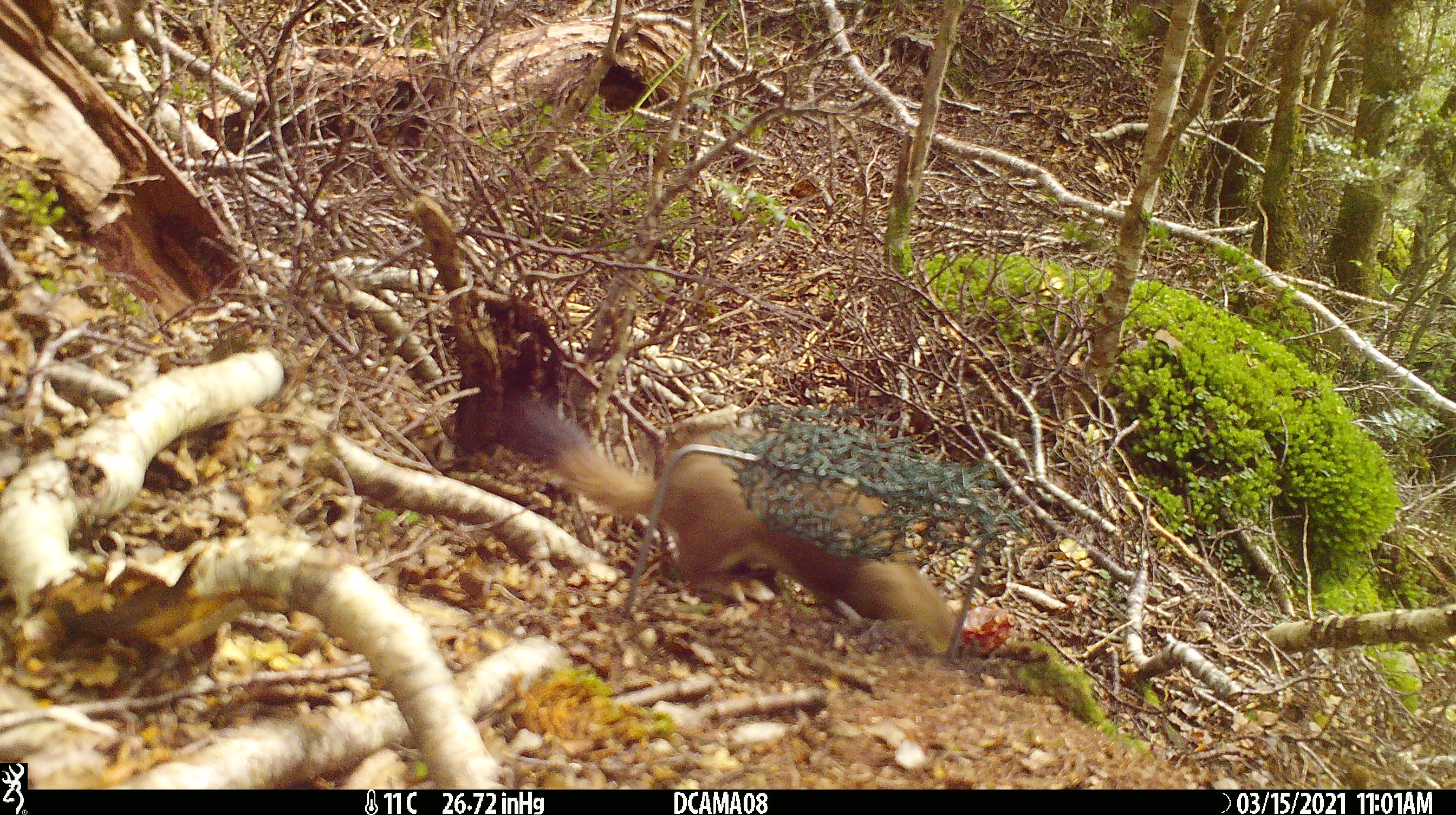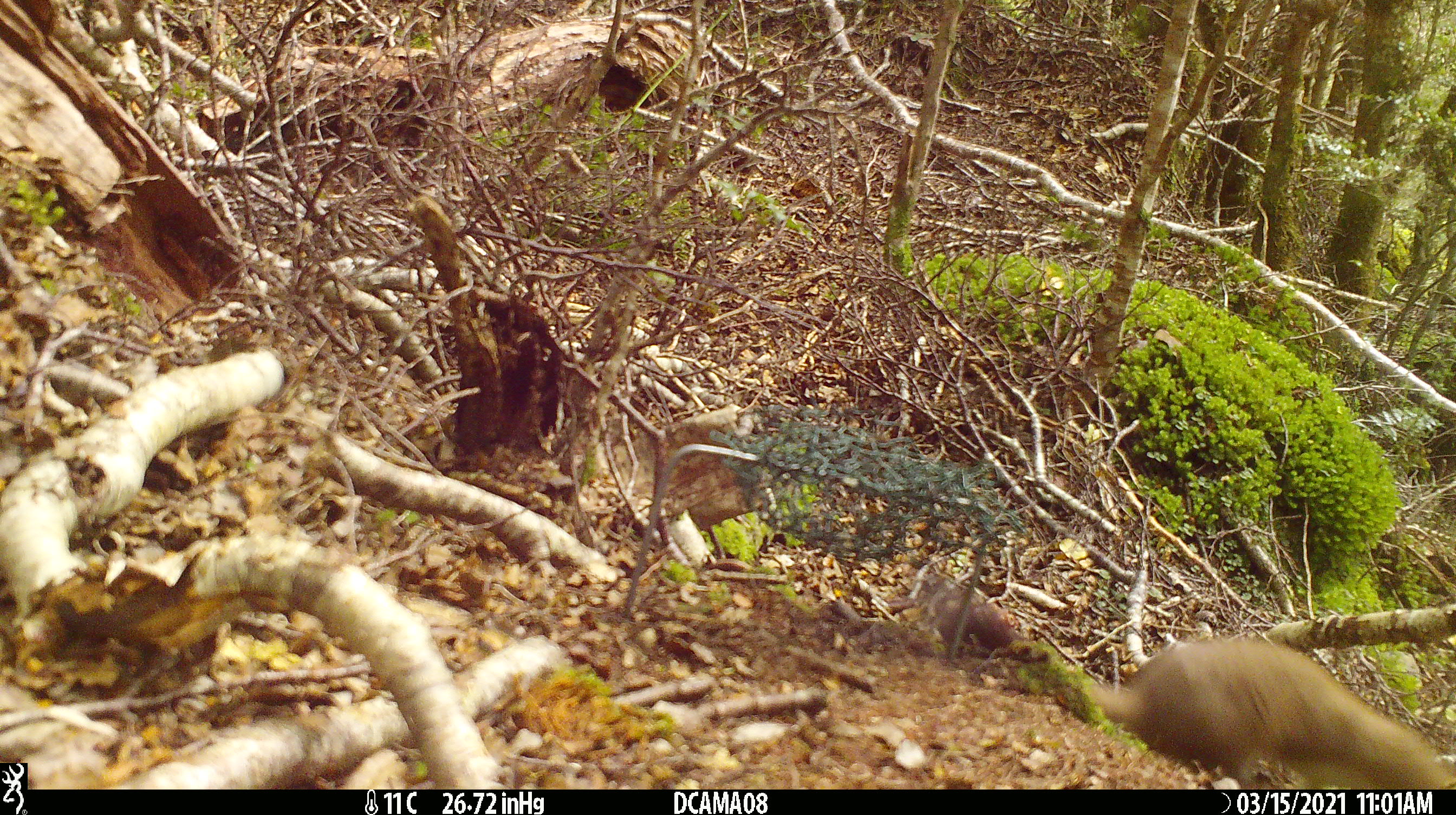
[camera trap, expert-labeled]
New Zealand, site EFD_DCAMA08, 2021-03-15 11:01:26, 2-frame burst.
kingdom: Animalia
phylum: Chordata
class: Mammalia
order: Carnivora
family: Mustelidae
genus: Mustela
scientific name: Mustela erminea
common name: stoat